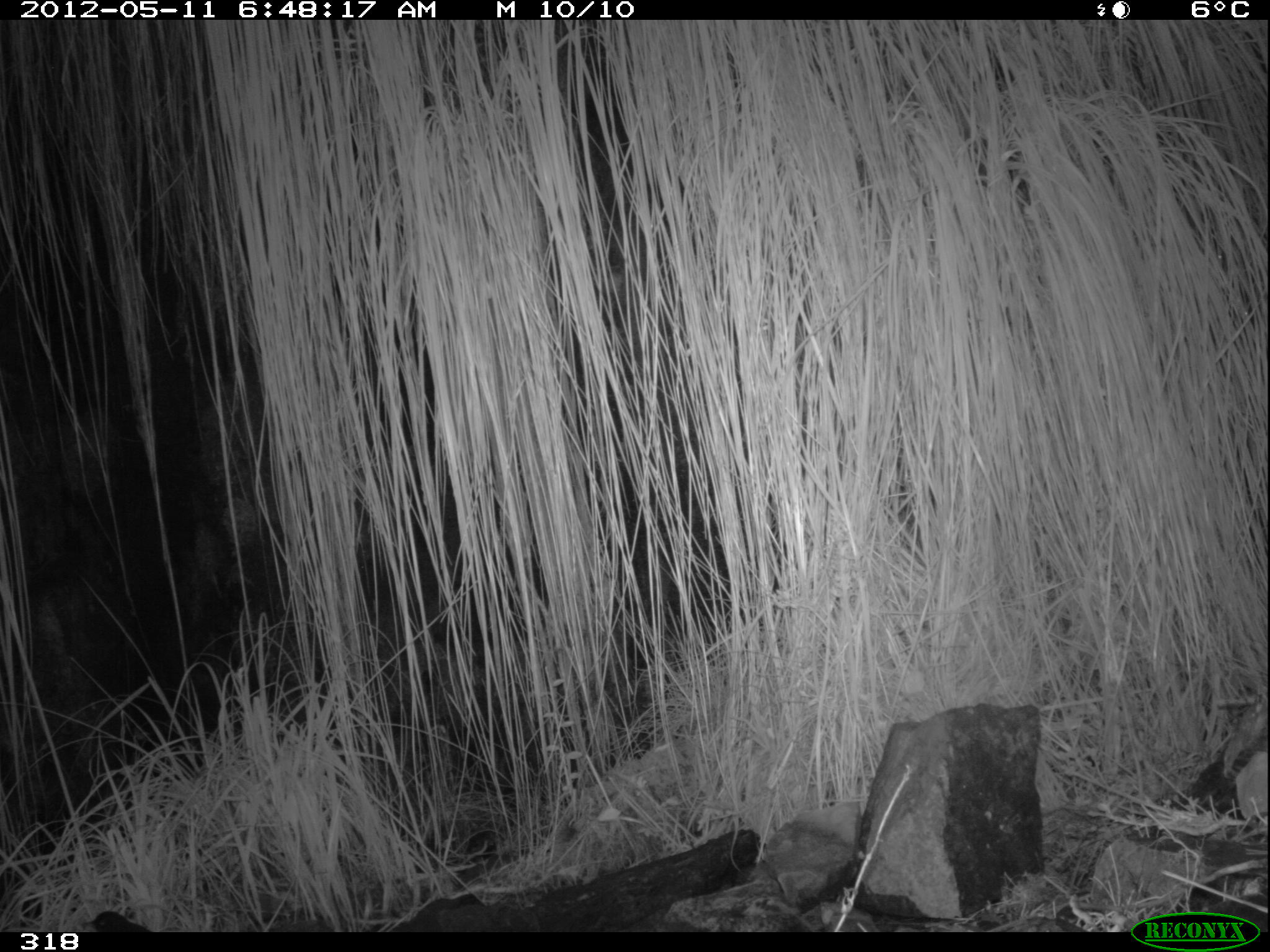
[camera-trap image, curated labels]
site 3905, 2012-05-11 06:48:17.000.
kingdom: Animalia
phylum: Chordata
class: Aves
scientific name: Aves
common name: bird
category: unknown bird